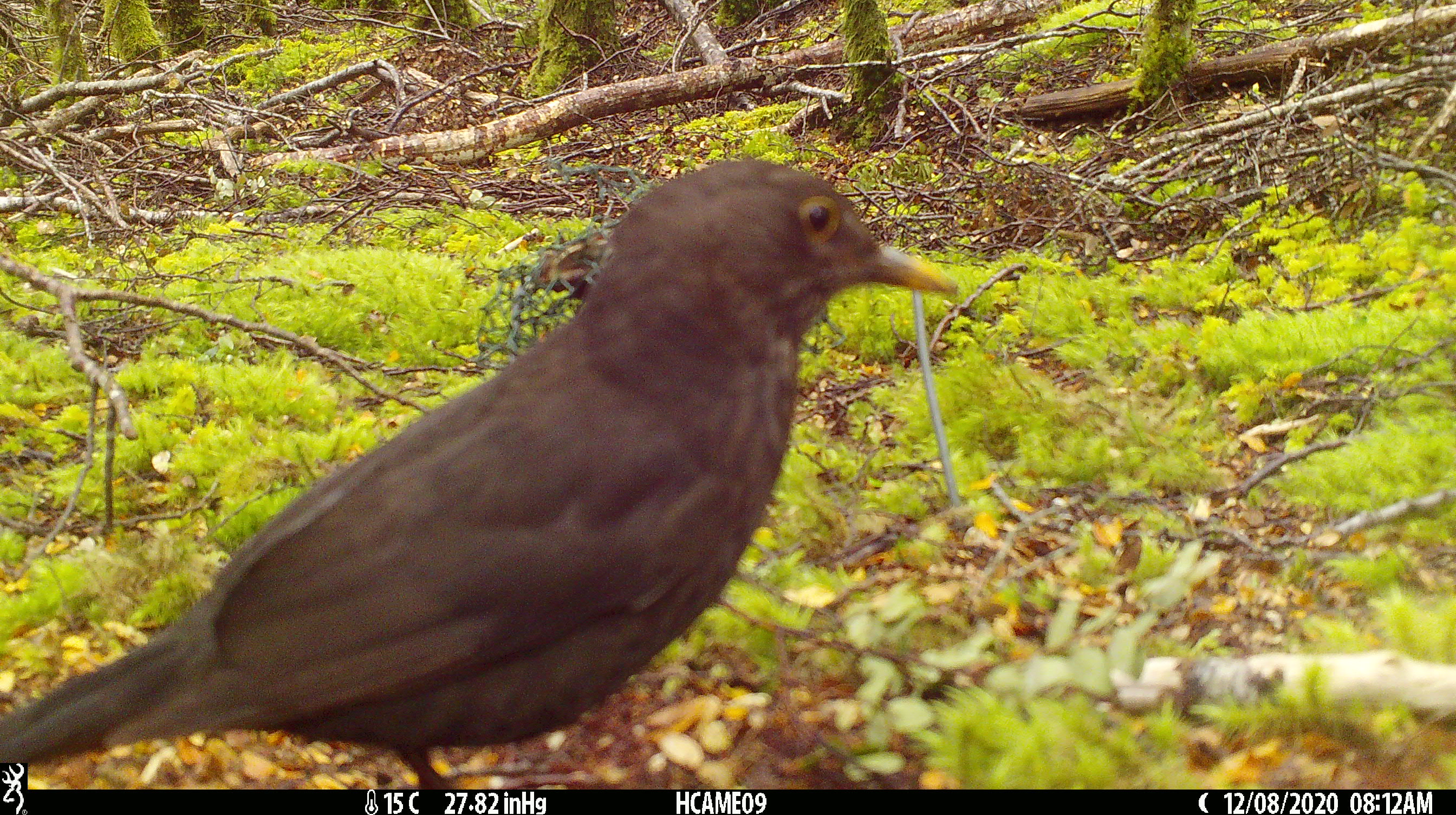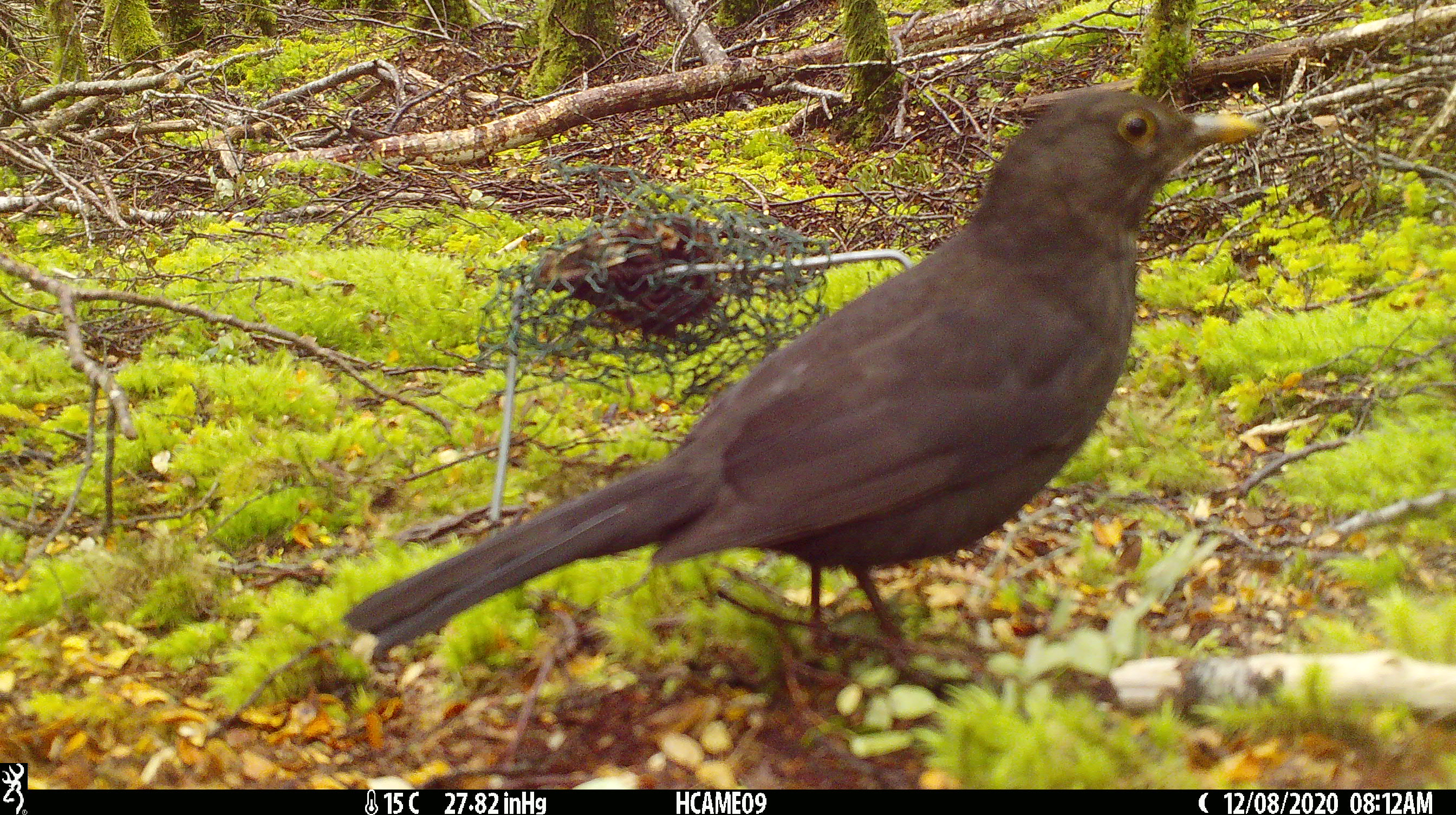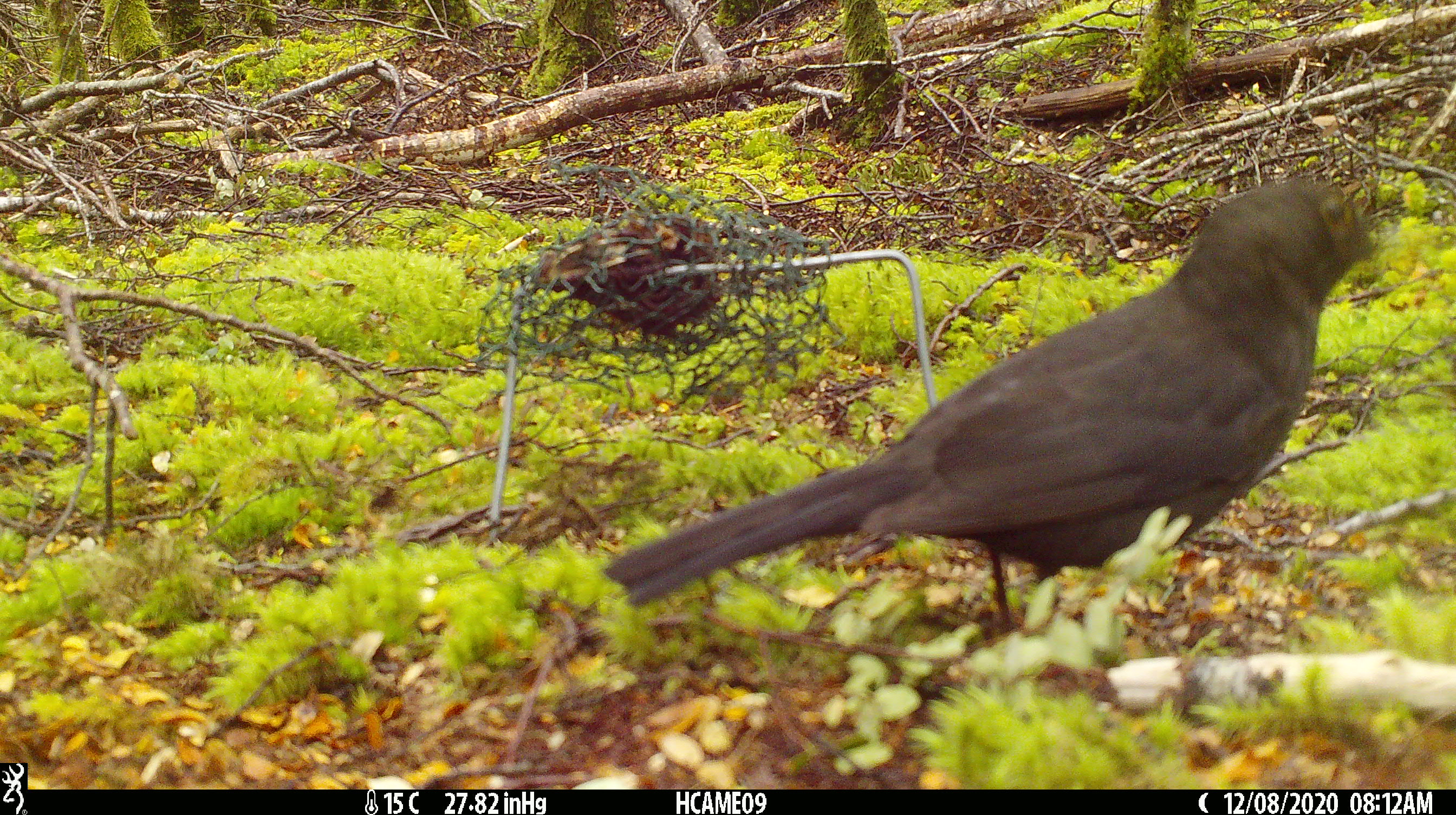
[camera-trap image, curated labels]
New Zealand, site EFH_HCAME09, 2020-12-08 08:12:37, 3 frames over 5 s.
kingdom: Animalia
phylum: Chordata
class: Aves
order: Passeriformes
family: Turdidae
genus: Turdus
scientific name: Turdus merula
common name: eurasian blackbird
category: blackbird